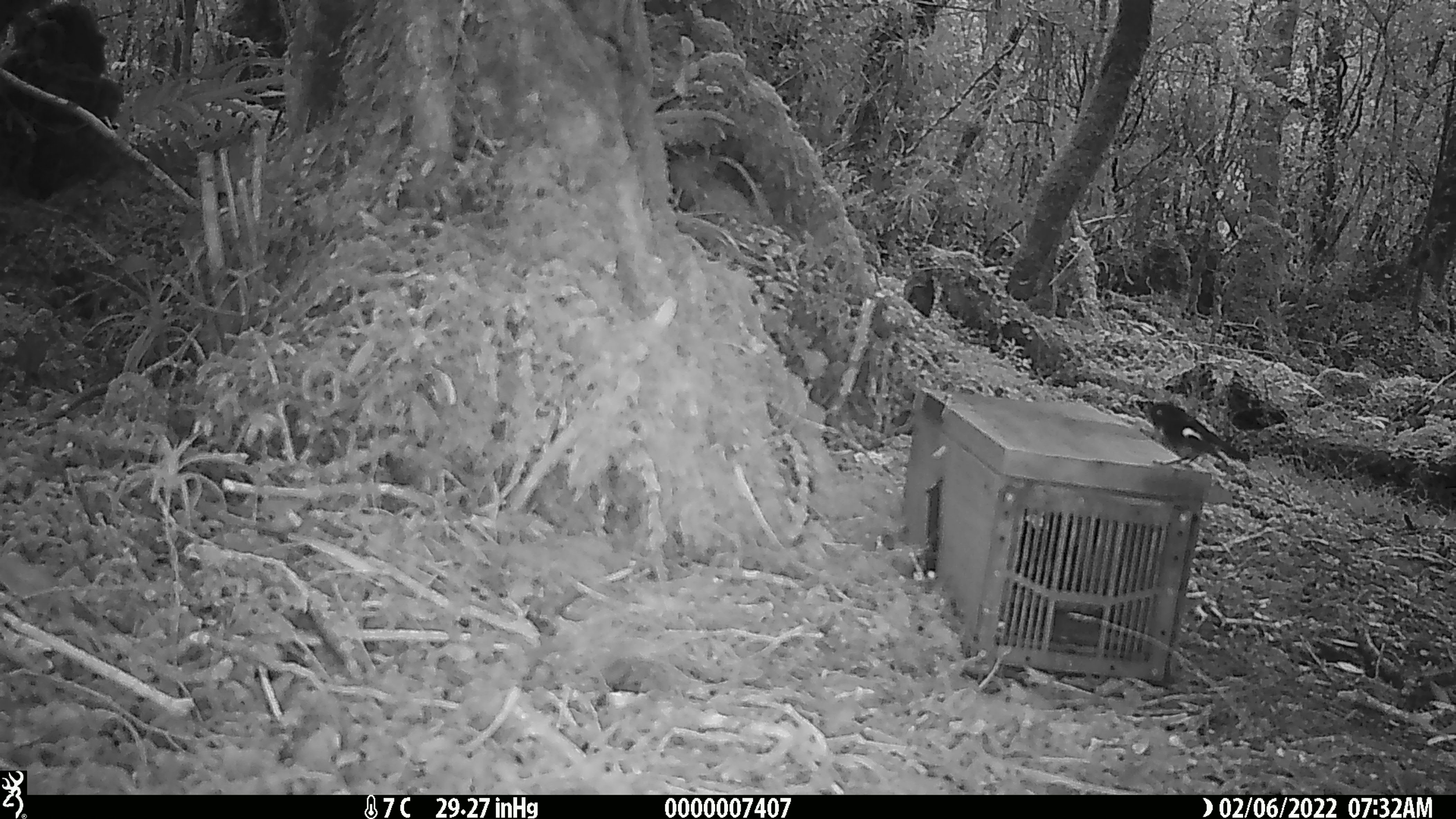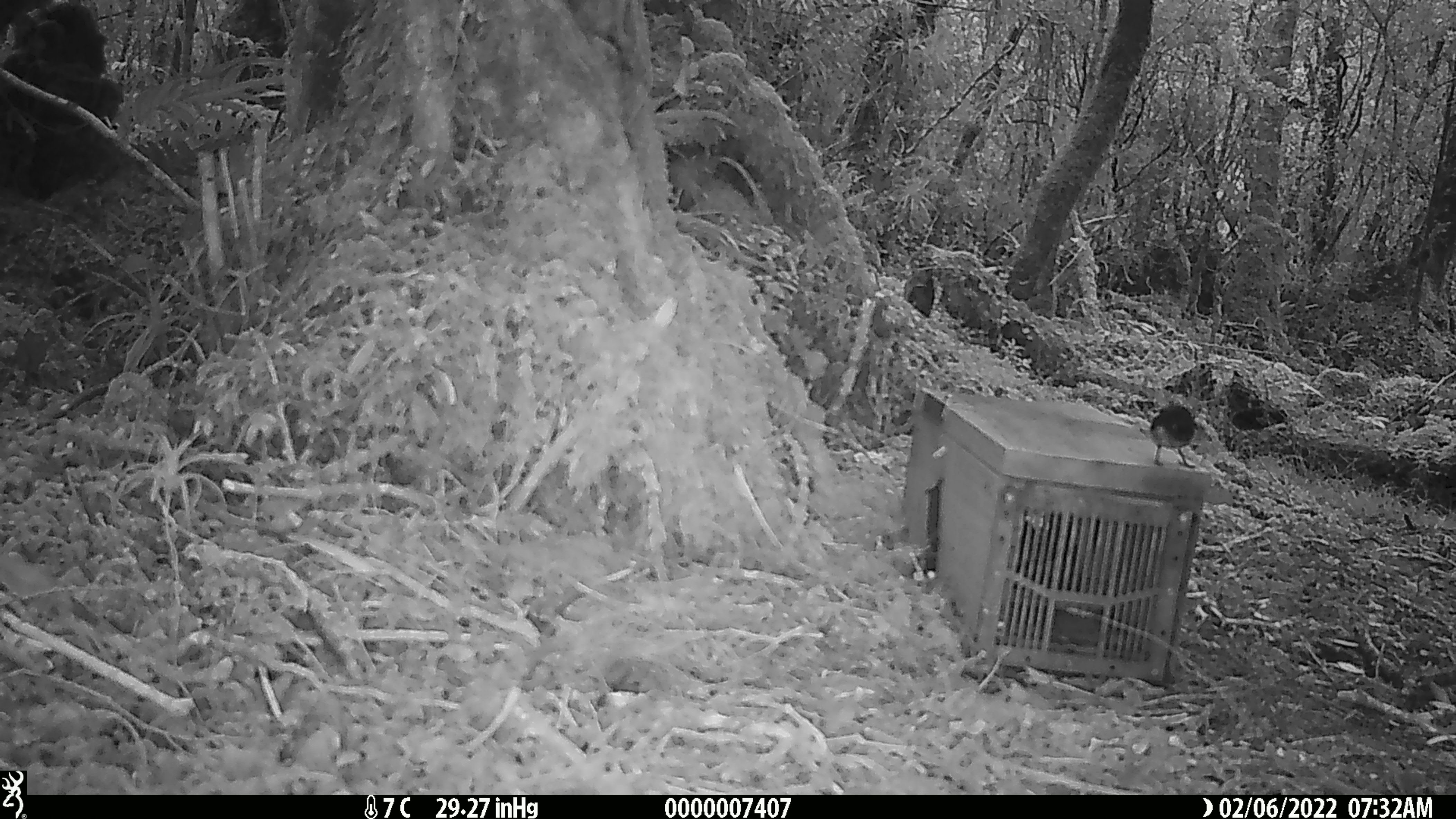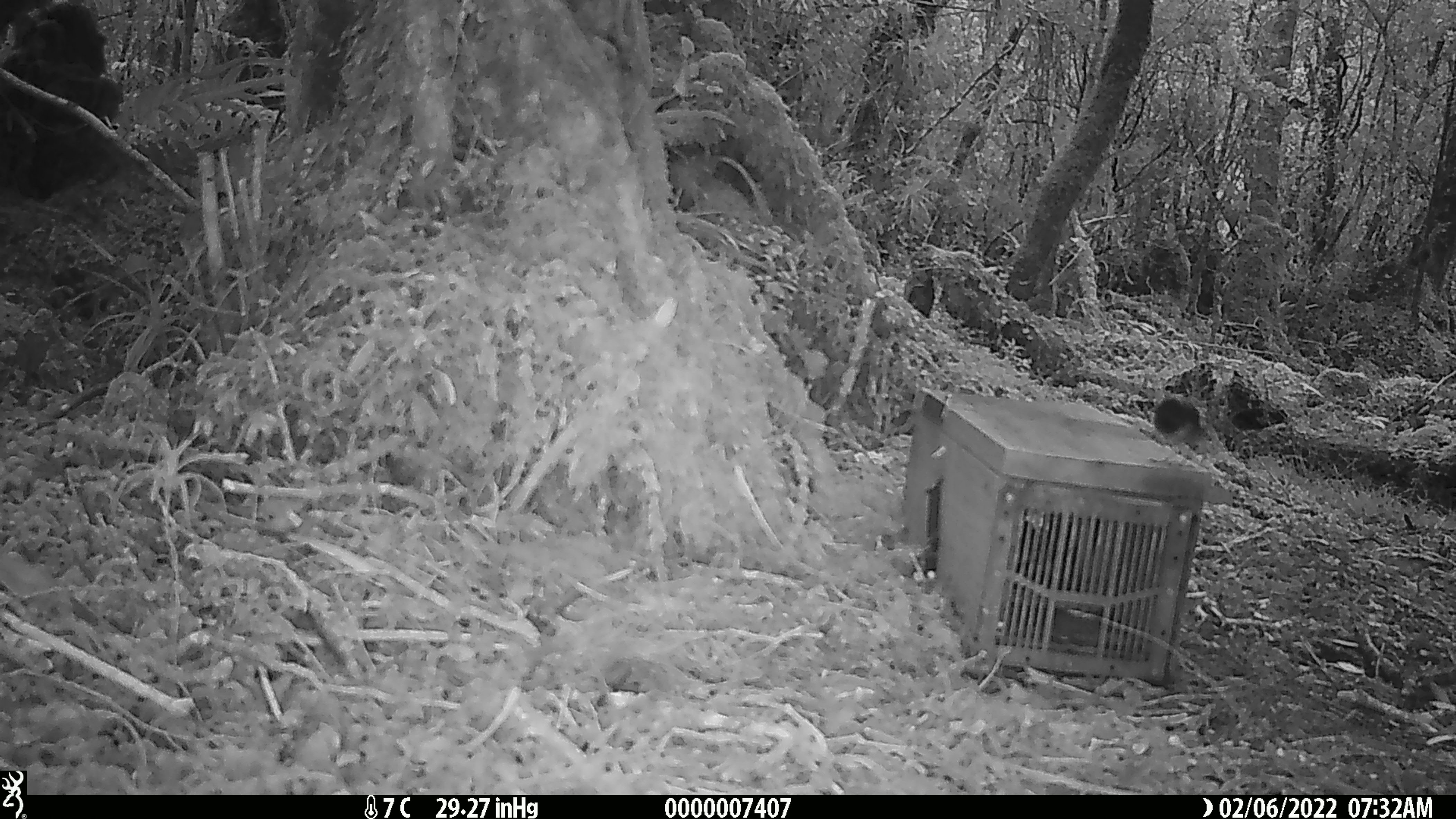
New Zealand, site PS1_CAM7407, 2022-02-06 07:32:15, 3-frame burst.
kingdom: Animalia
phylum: Chordata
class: Aves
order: Passeriformes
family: Petroicidae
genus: Petroica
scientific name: Petroica macrocephala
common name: tomtit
Tomtit (Petroica macrocephala).